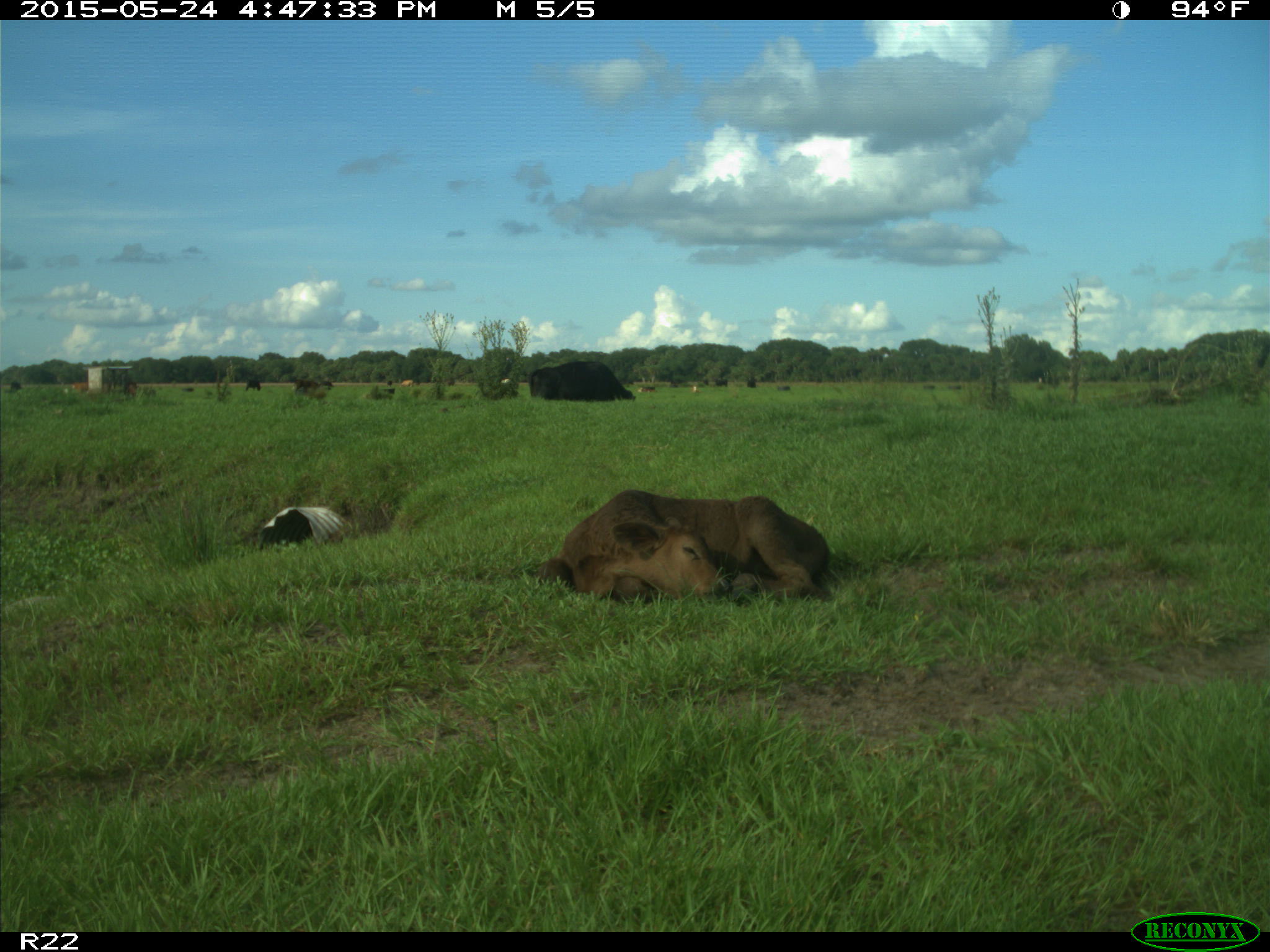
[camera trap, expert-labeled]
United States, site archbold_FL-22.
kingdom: Animalia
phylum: Chordata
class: Mammalia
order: Artiodactyla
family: Bovidae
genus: Bos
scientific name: Bos taurus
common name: domestic cow